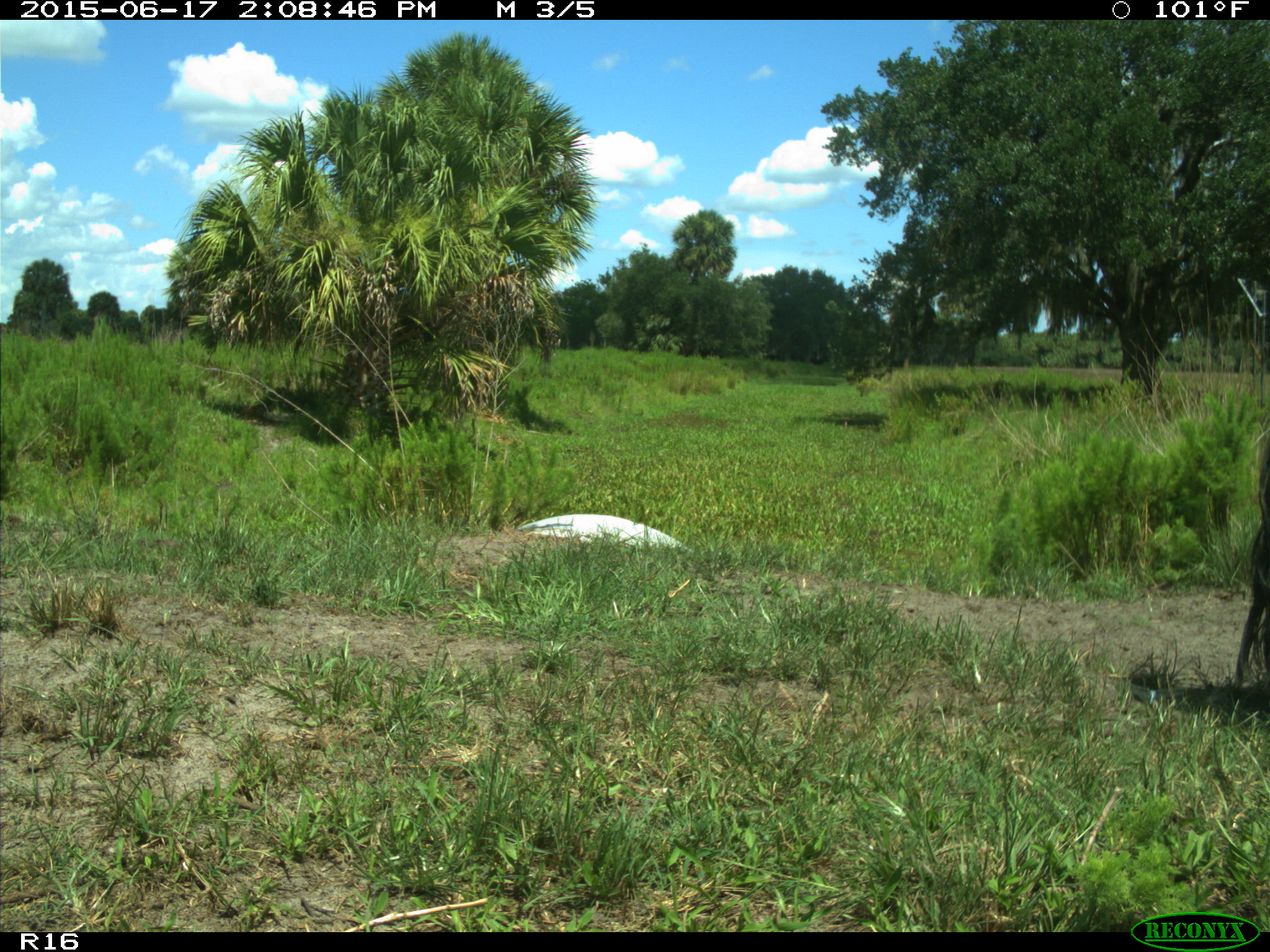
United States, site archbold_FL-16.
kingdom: Animalia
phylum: Chordata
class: Mammalia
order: Artiodactyla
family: Bovidae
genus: Bos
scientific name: Bos taurus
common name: domestic cow